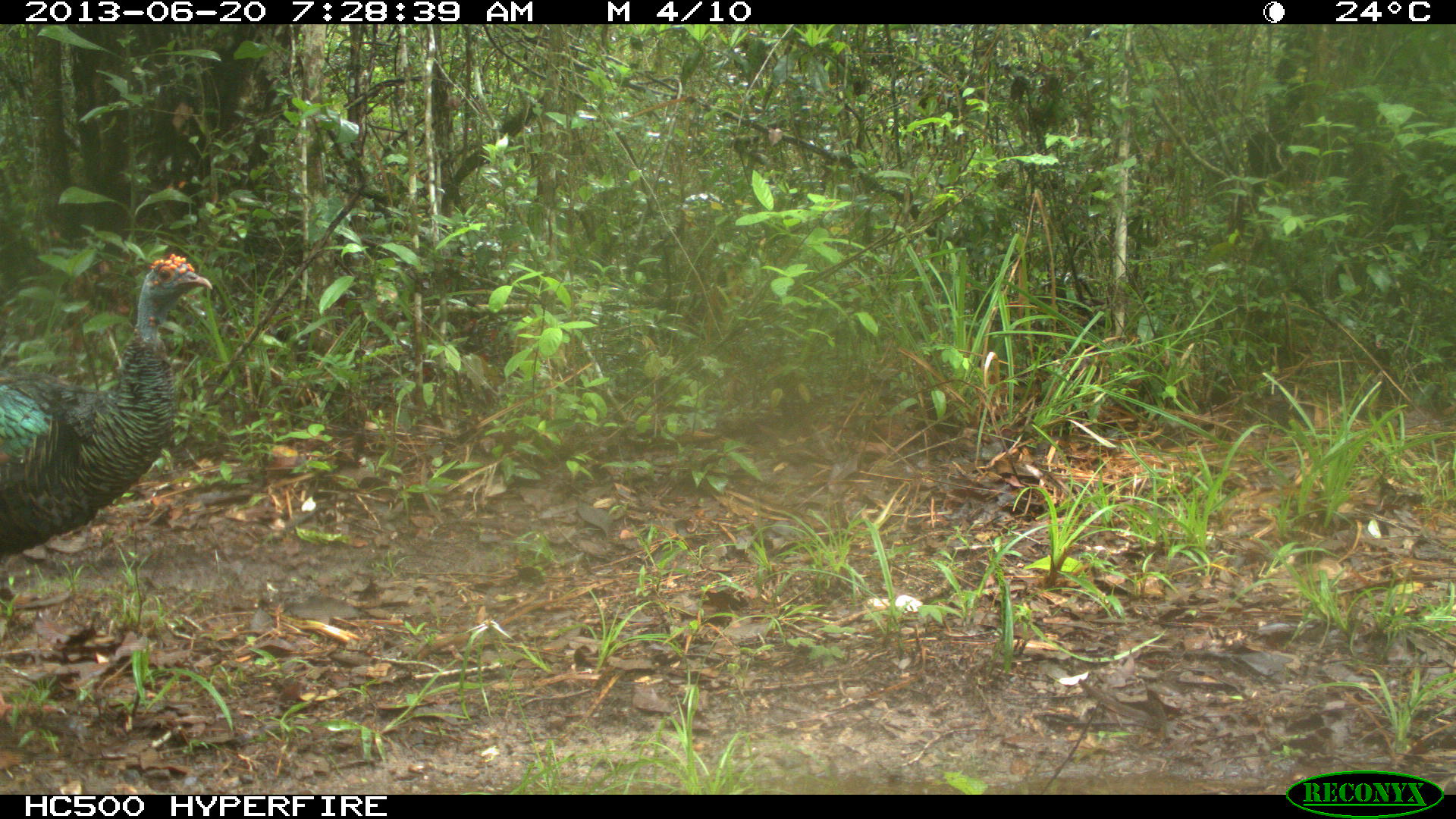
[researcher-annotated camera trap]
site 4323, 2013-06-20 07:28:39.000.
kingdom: Animalia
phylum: Chordata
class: Aves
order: Galliformes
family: Phasianidae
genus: Meleagris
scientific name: Meleagris ocellata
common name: ocellated turkey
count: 1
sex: male